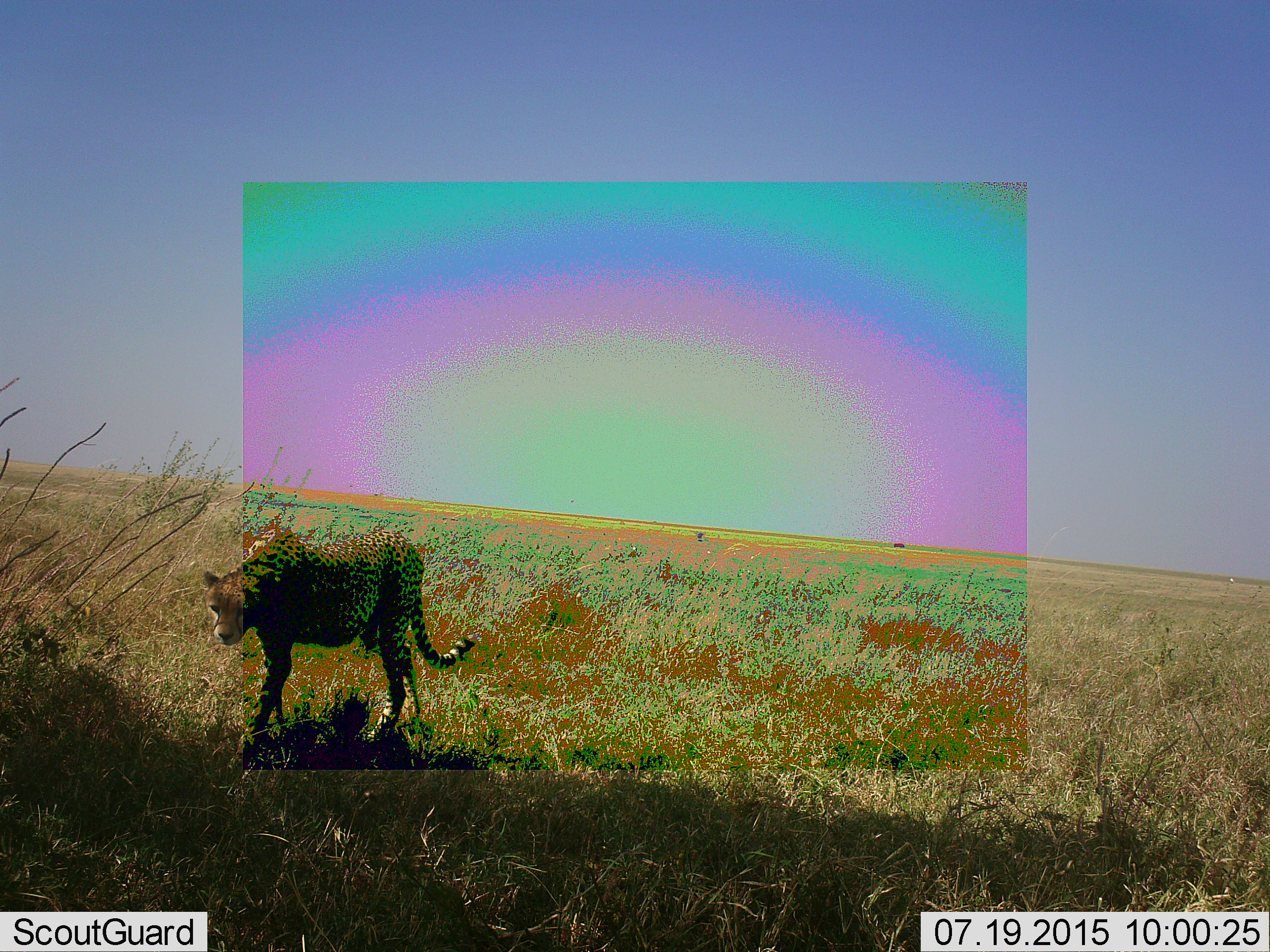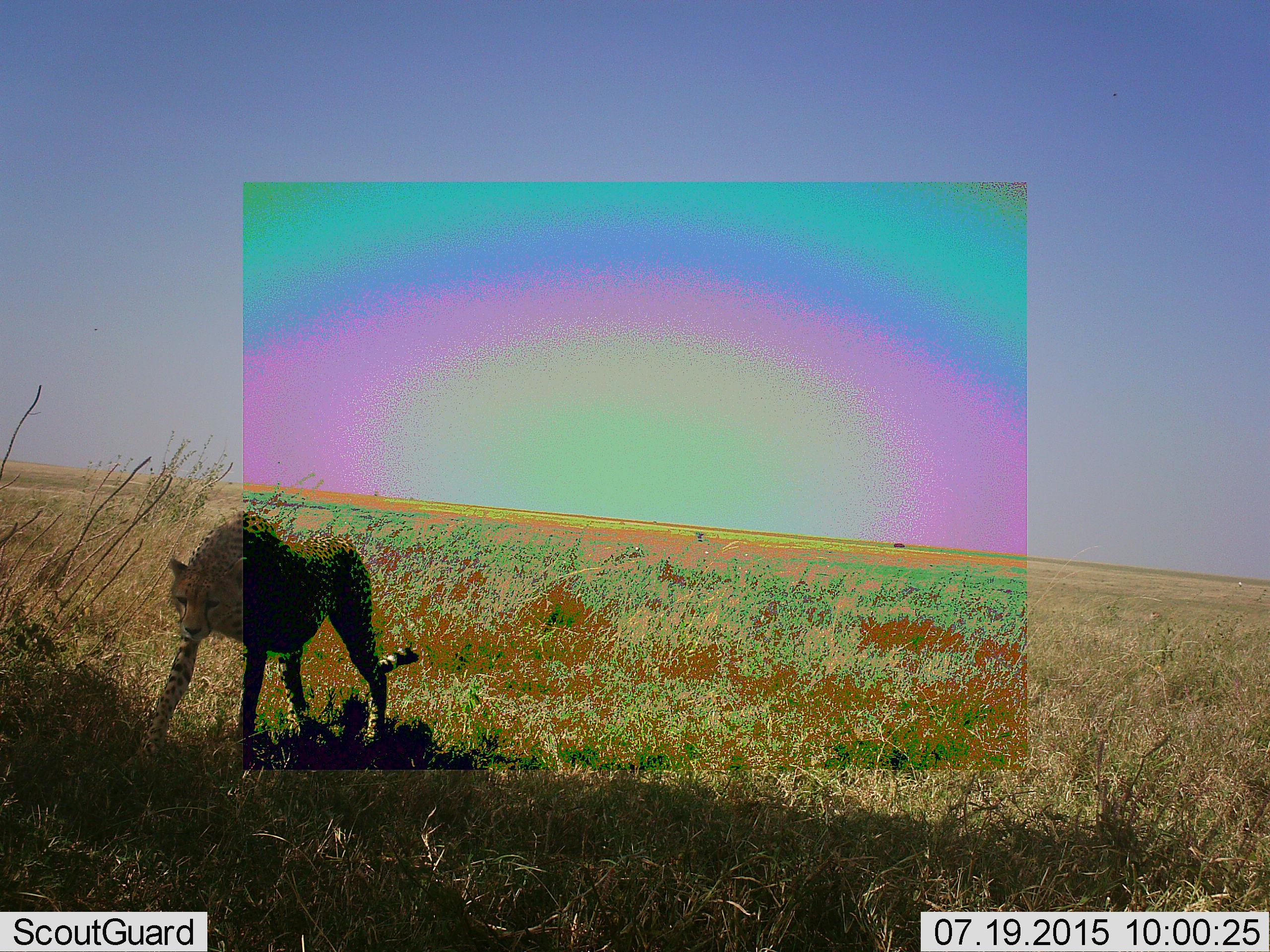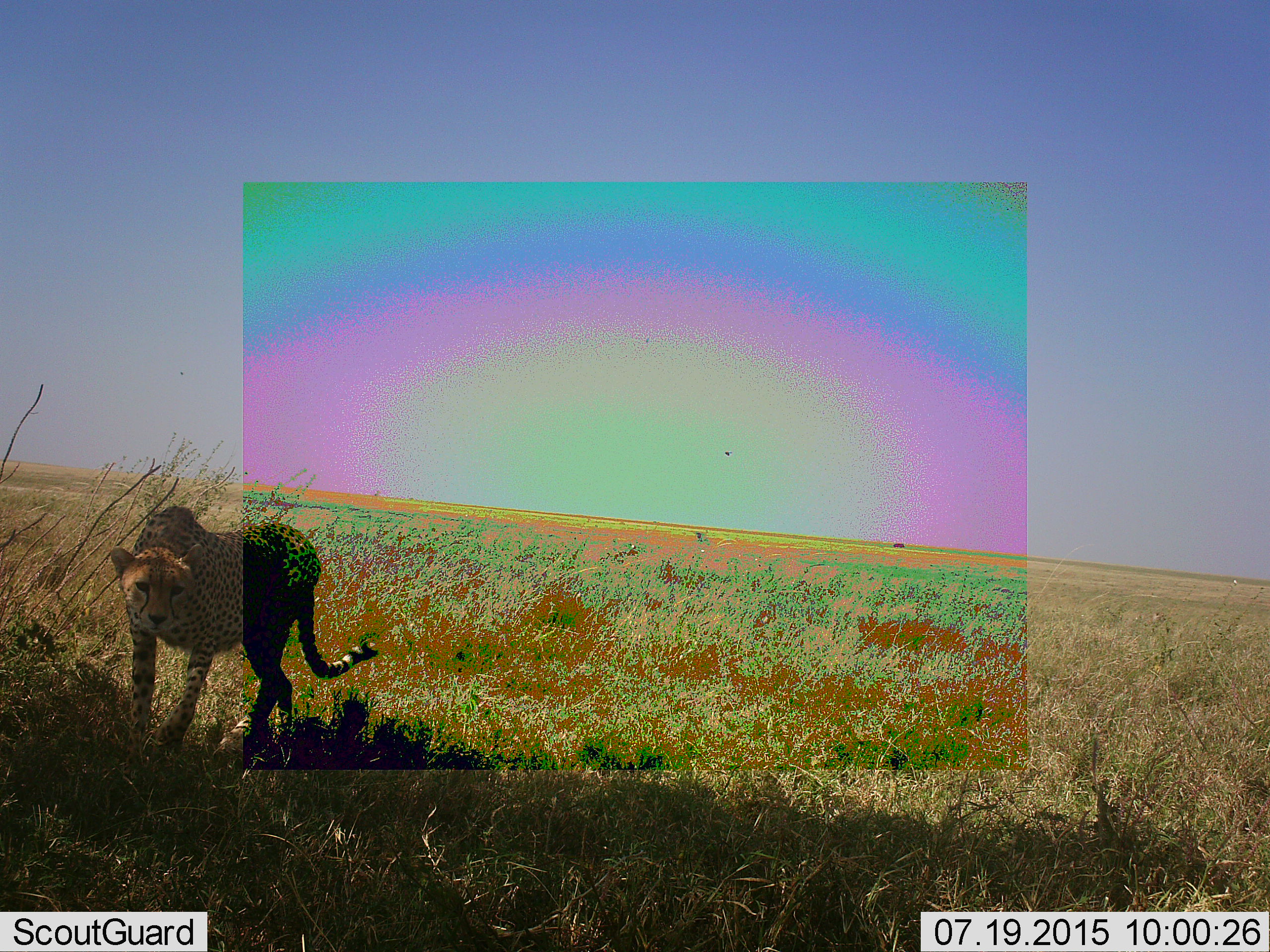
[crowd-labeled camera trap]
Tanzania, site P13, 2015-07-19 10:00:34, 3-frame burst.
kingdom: Animalia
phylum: Chordata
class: Mammalia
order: Carnivora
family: Felidae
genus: Acinonyx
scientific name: Acinonyx jubatus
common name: cheetah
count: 1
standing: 10%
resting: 0%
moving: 100%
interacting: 0%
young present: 0%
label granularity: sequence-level